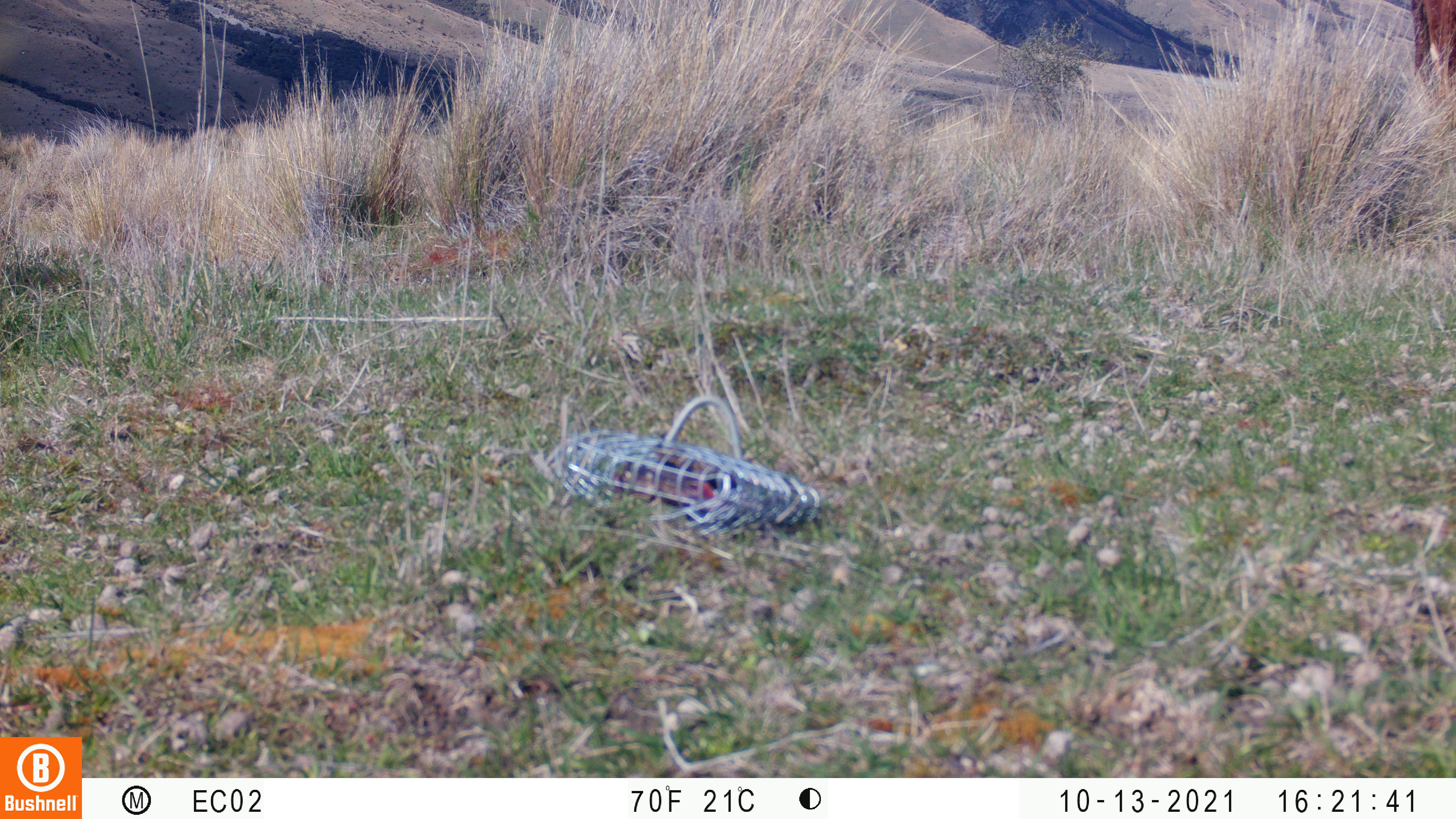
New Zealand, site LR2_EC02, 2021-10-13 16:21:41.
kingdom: Animalia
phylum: Chordata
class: Mammalia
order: Artiodactyla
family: Bovidae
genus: Bos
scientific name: Bos taurus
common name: domestic cow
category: cow